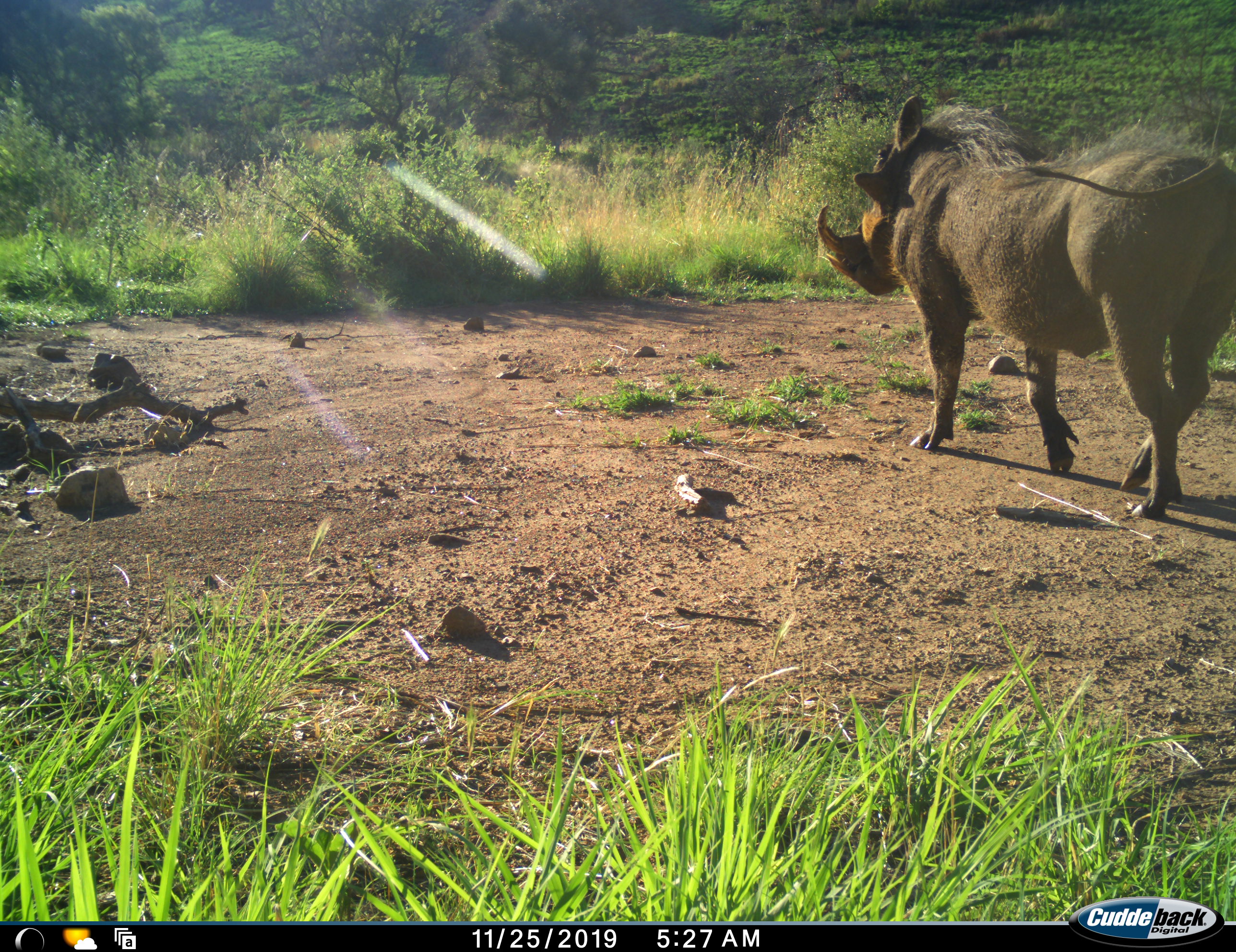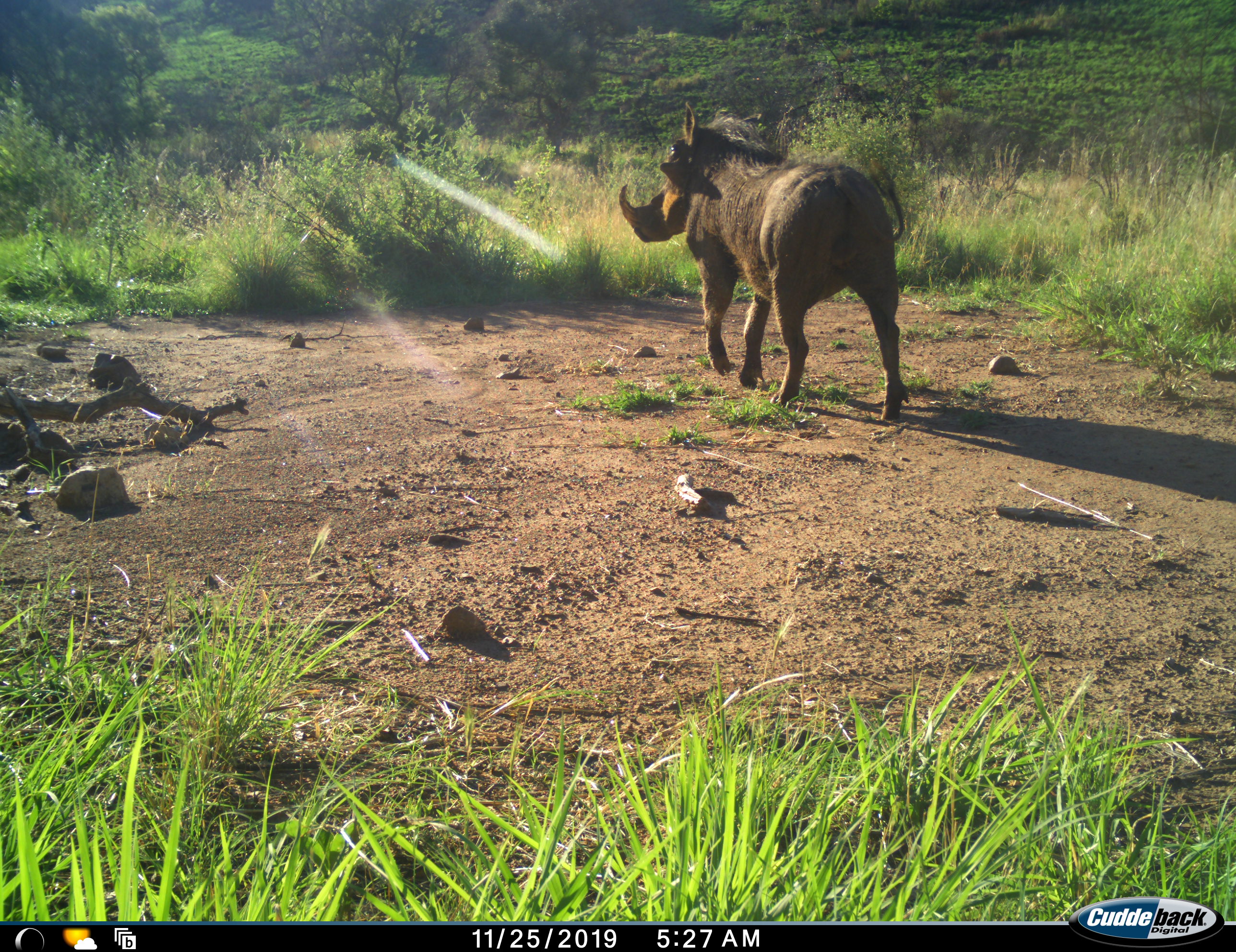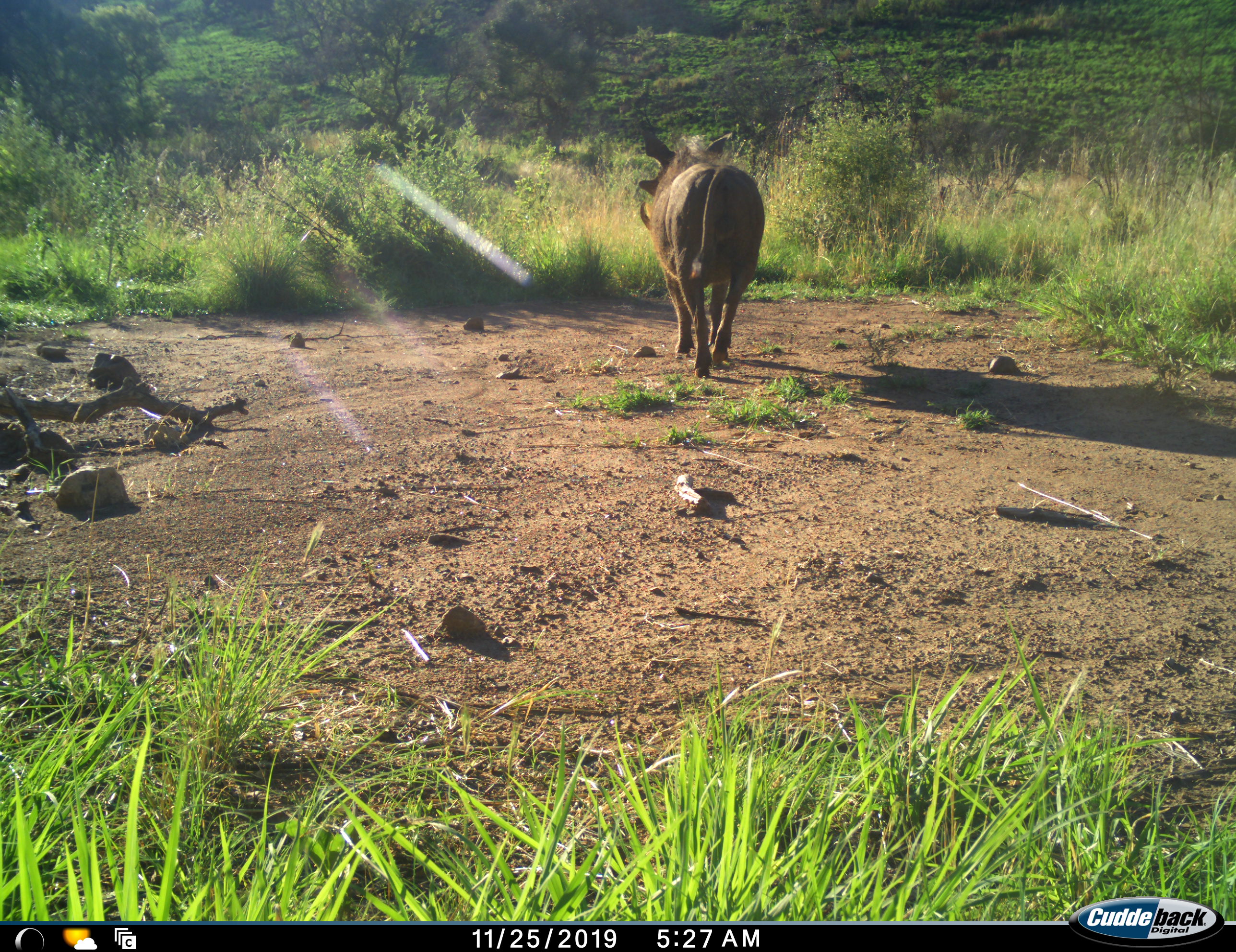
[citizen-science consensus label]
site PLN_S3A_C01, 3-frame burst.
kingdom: Animalia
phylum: Chordata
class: Mammalia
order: Artiodactyla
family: Suidae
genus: Phacochoerus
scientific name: Phacochoerus africanus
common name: warthog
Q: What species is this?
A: Warthog (Phacochoerus africanus).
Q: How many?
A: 1.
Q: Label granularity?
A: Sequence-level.